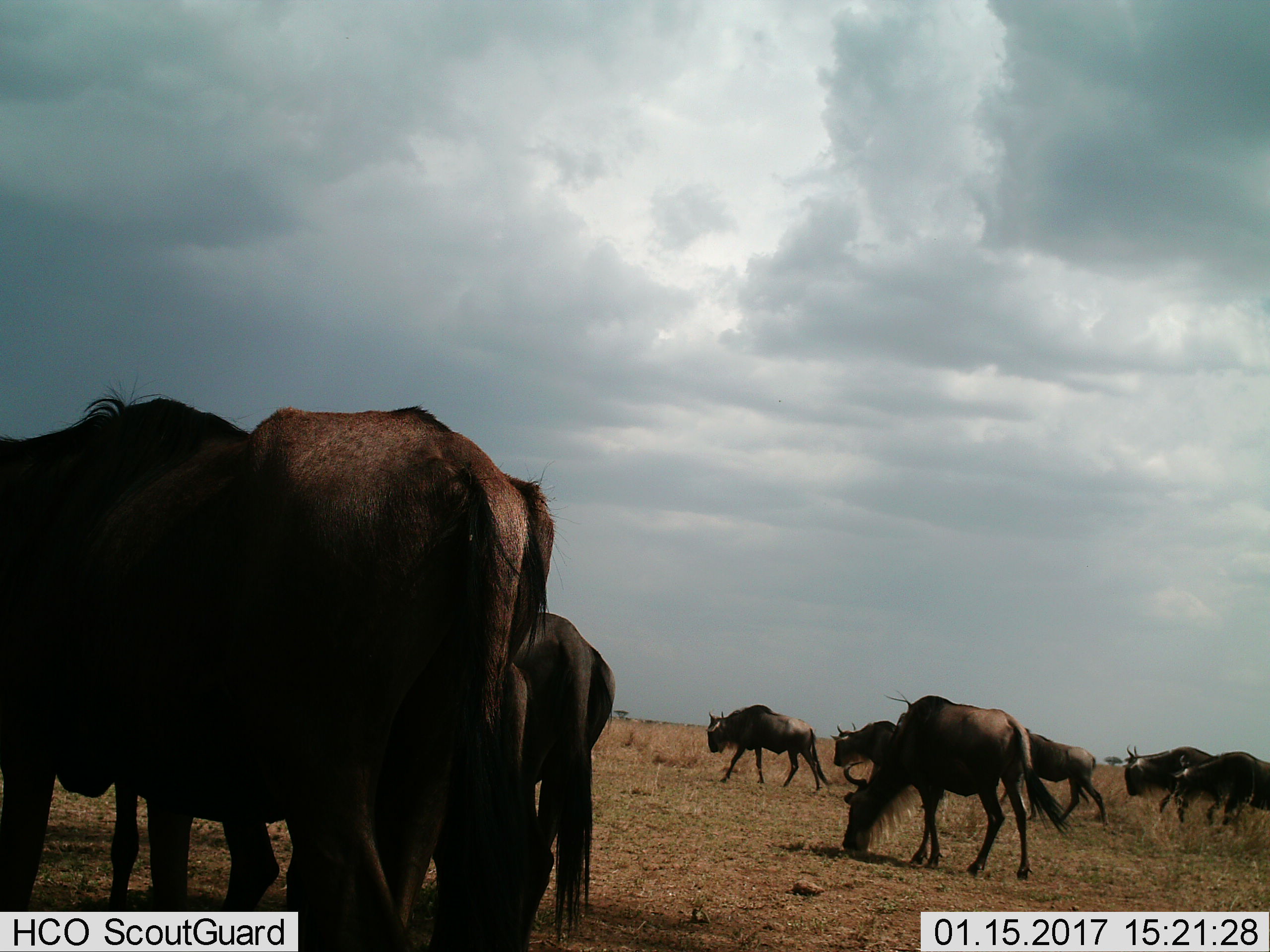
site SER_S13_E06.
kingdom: Animalia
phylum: Chordata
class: Mammalia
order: Artiodactyla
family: Bovidae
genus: Connochaetes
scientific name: Connochaetes taurinus taurinus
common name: blue wildebeest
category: wildebeestblue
Wildebeestblue (blue wildebeest) (Connochaetes taurinus taurinus), count 9. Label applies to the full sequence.